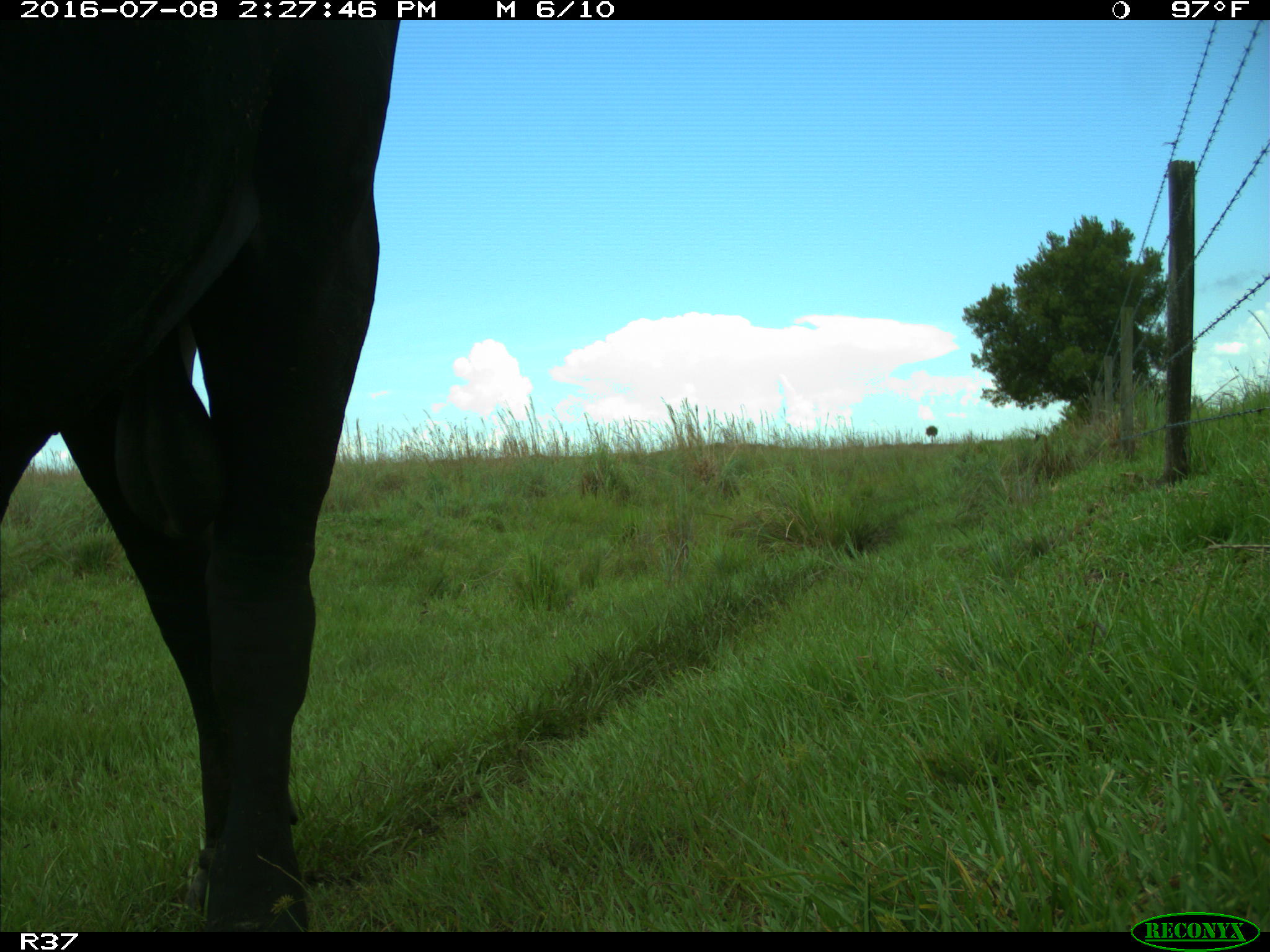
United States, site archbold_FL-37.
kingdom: Animalia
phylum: Chordata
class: Mammalia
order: Artiodactyla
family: Bovidae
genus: Bos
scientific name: Bos taurus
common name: domestic cow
Bos taurus (domestic cow).